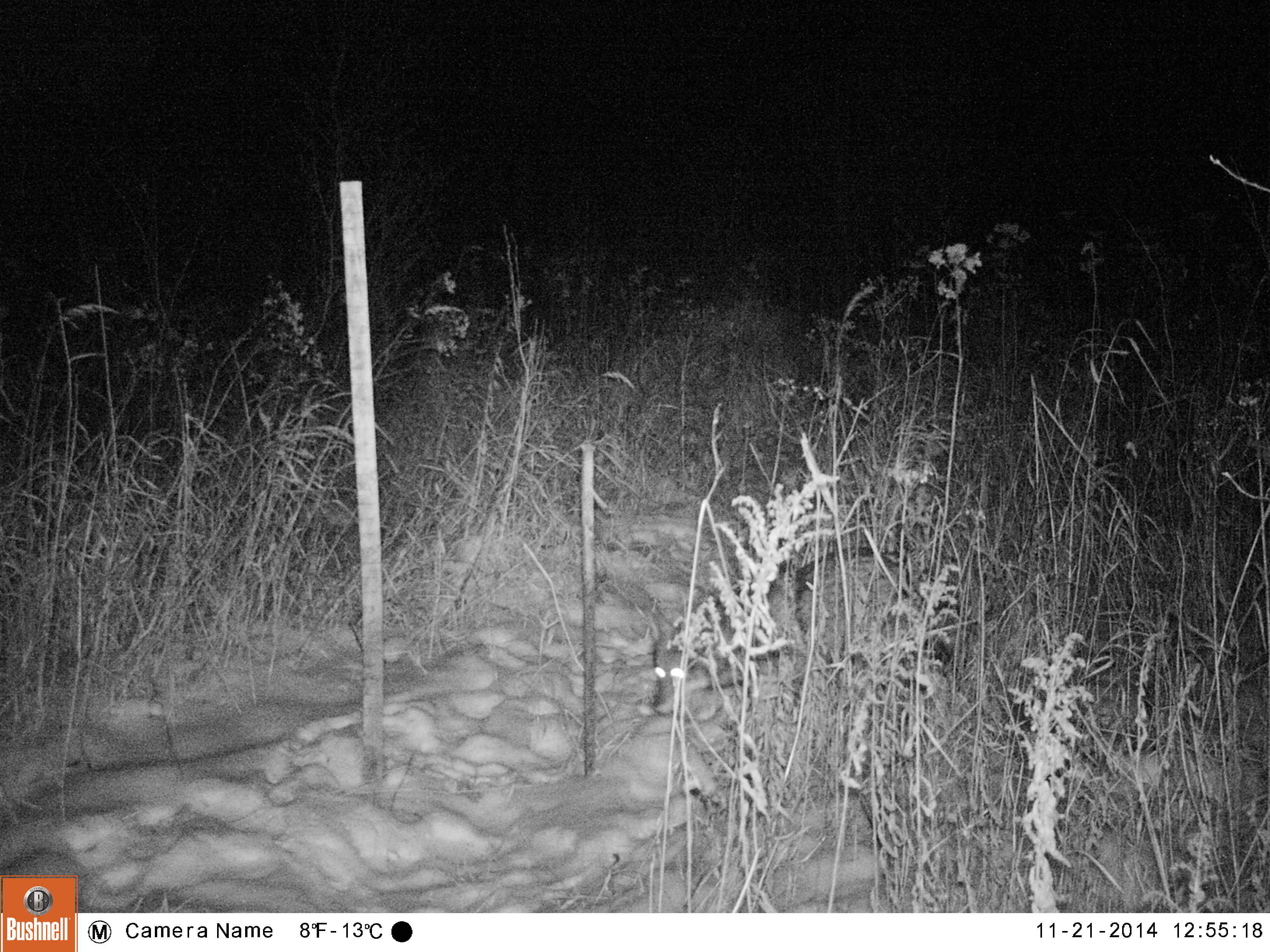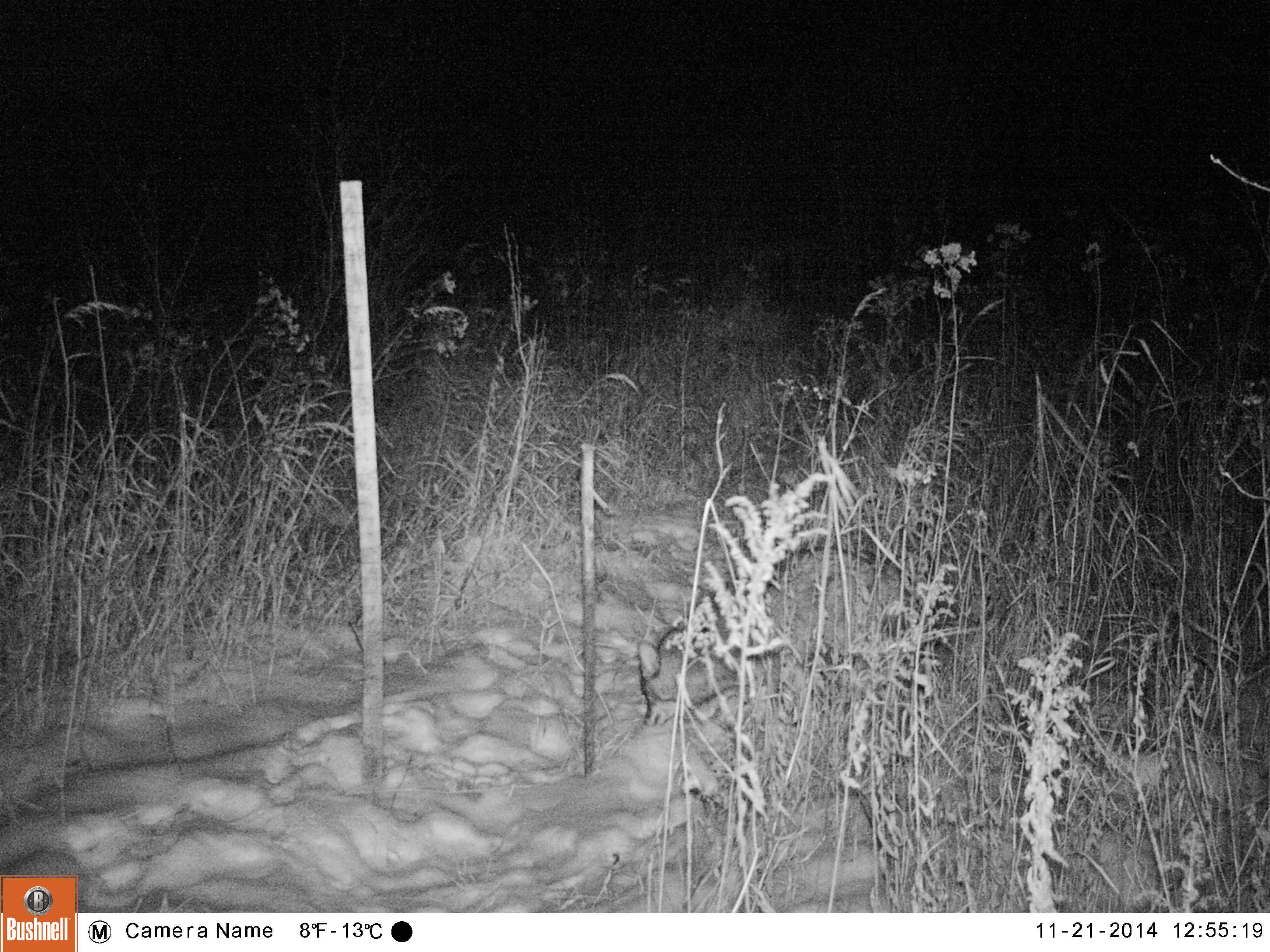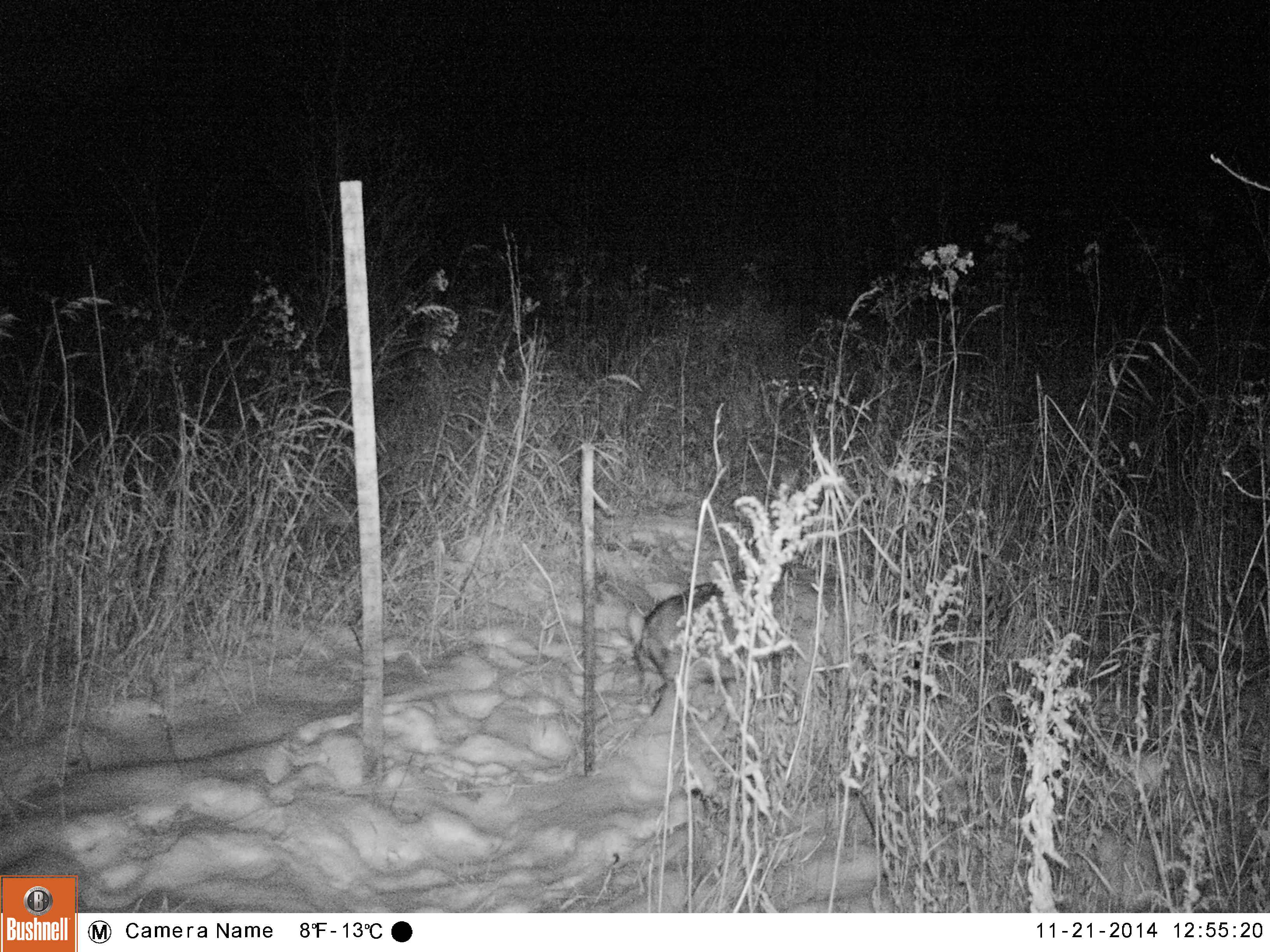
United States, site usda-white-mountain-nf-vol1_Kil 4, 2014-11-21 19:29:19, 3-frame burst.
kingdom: Animalia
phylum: Chordata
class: Mammalia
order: Carnivora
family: Canidae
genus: Canis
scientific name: Canis latrans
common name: coyote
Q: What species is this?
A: Coyote (Canis latrans).